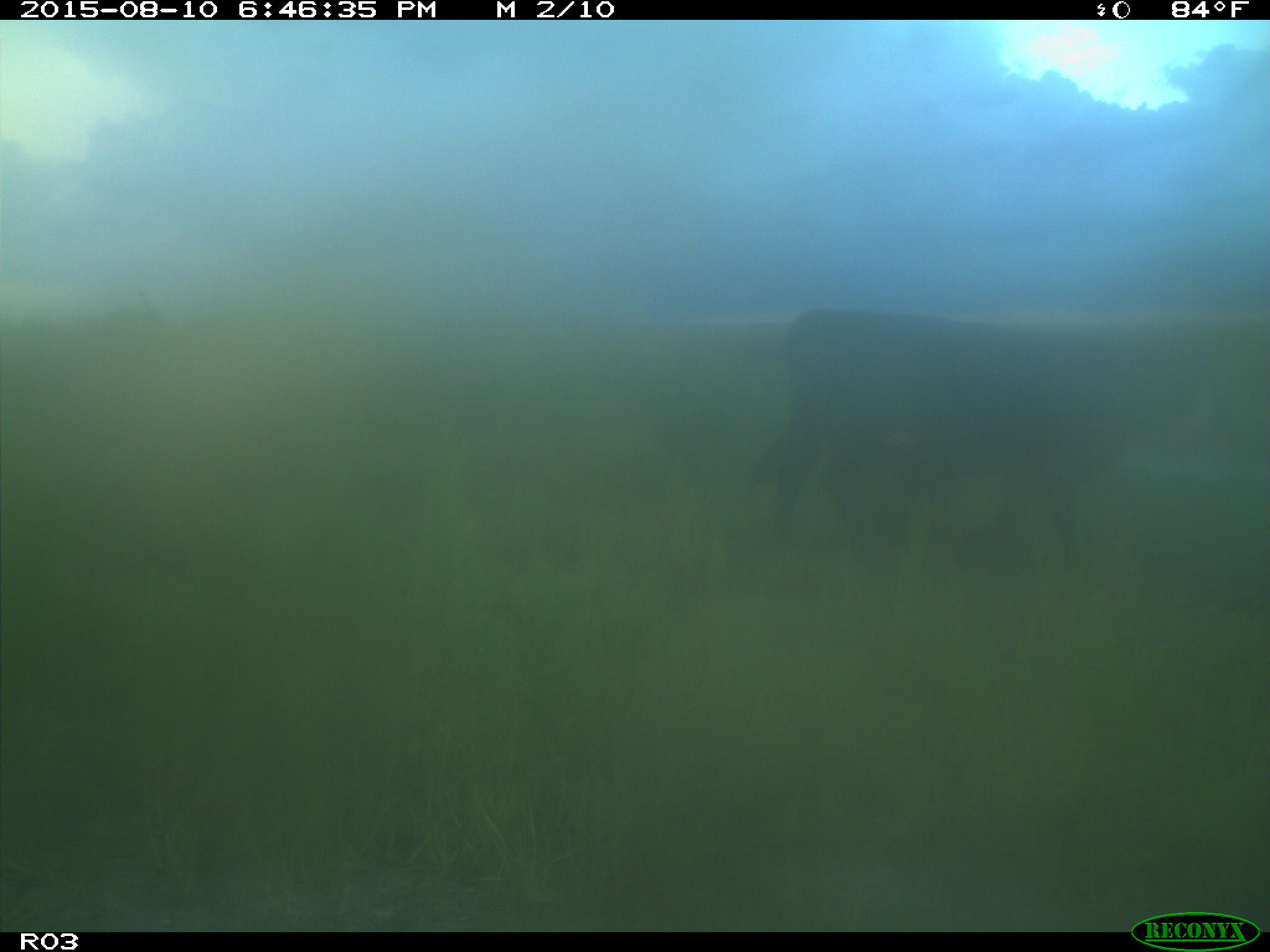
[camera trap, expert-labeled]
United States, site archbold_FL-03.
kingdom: Animalia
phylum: Chordata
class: Mammalia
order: Artiodactyla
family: Bovidae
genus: Bos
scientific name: Bos taurus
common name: domestic cow